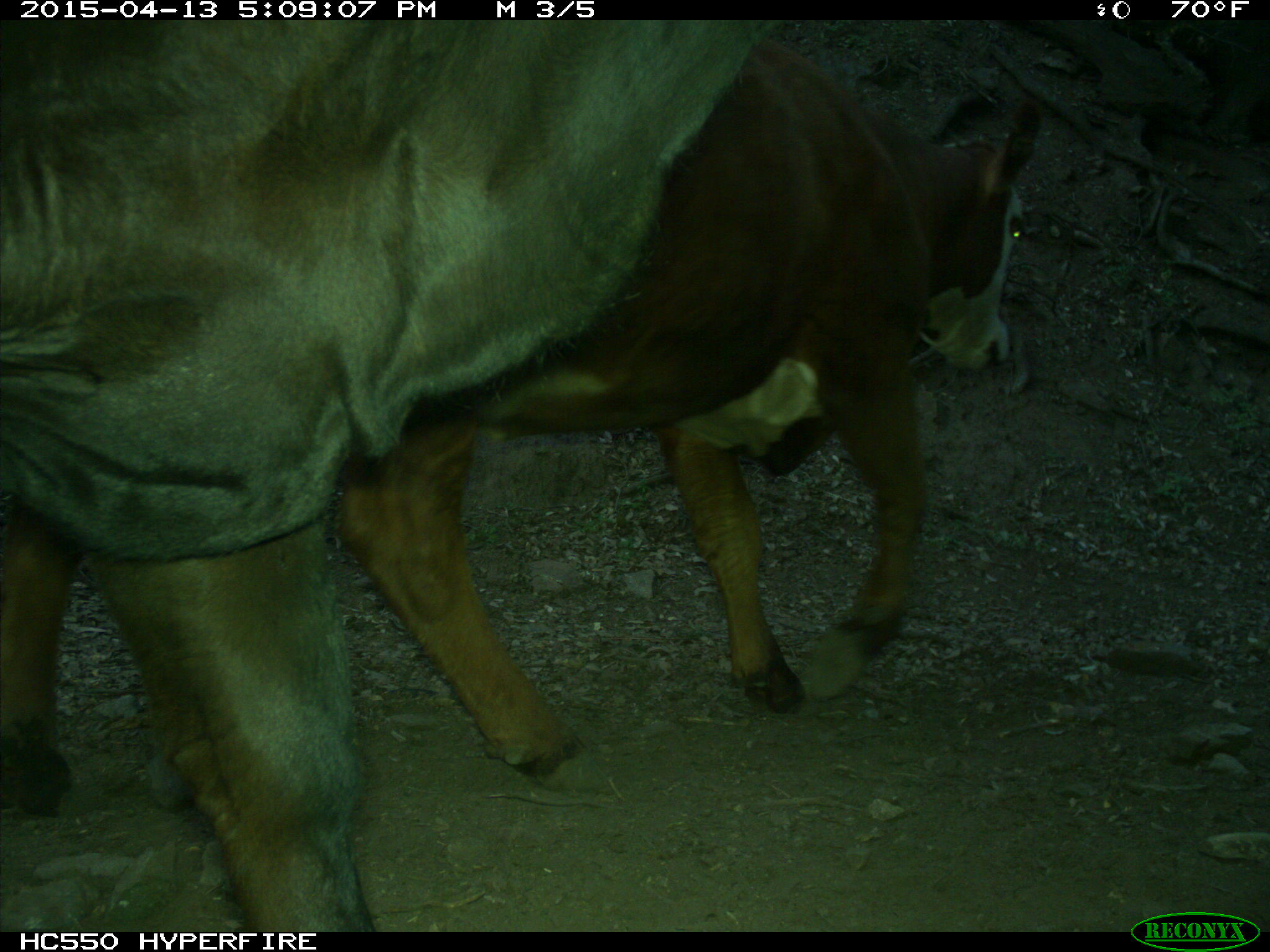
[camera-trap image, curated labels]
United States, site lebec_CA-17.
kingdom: Animalia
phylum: Chordata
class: Mammalia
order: Artiodactyla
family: Bovidae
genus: Bos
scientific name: Bos taurus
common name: domestic cow